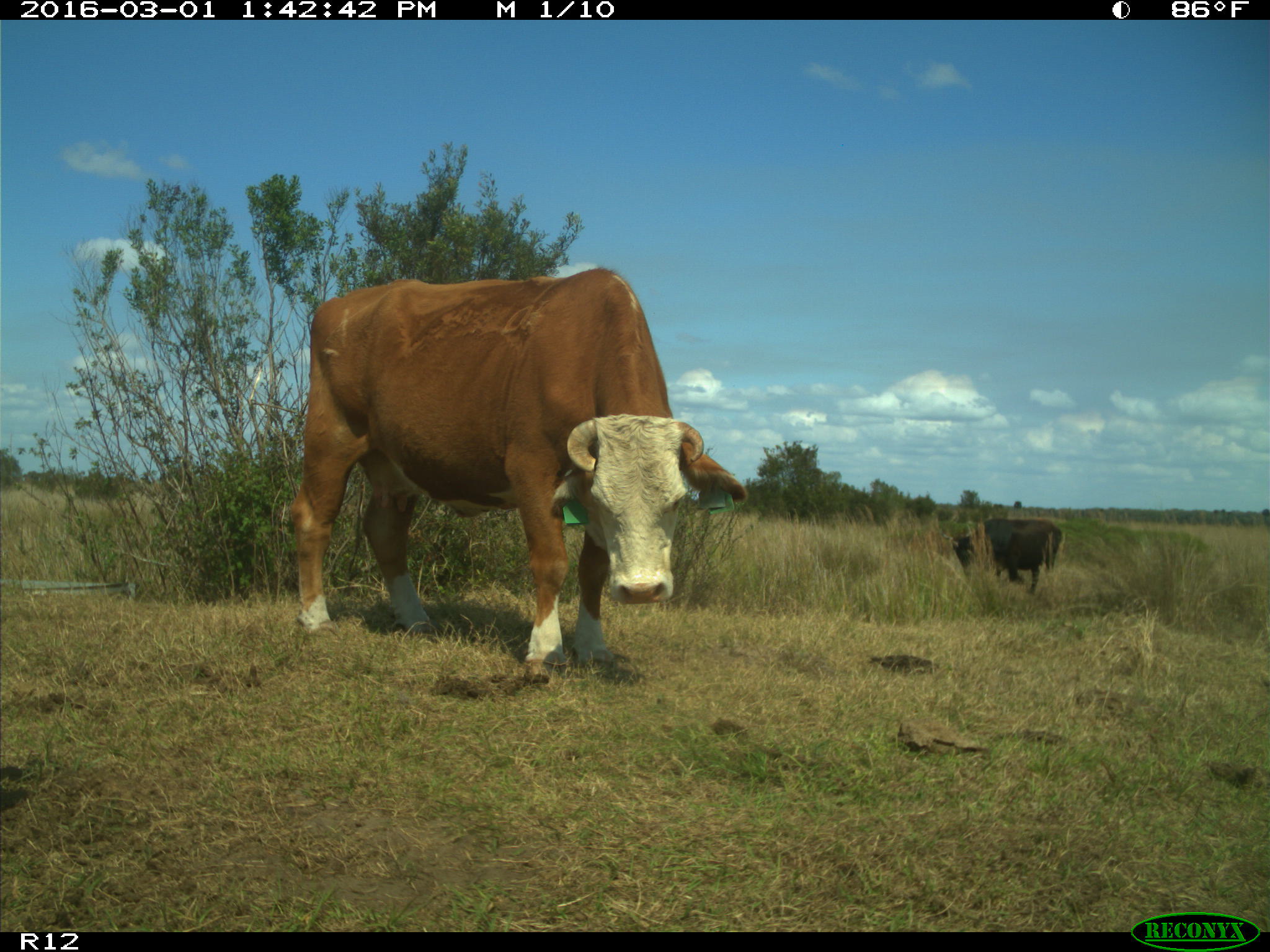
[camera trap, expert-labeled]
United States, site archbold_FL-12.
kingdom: Animalia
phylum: Chordata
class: Mammalia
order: Artiodactyla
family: Bovidae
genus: Bos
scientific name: Bos taurus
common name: domestic cow